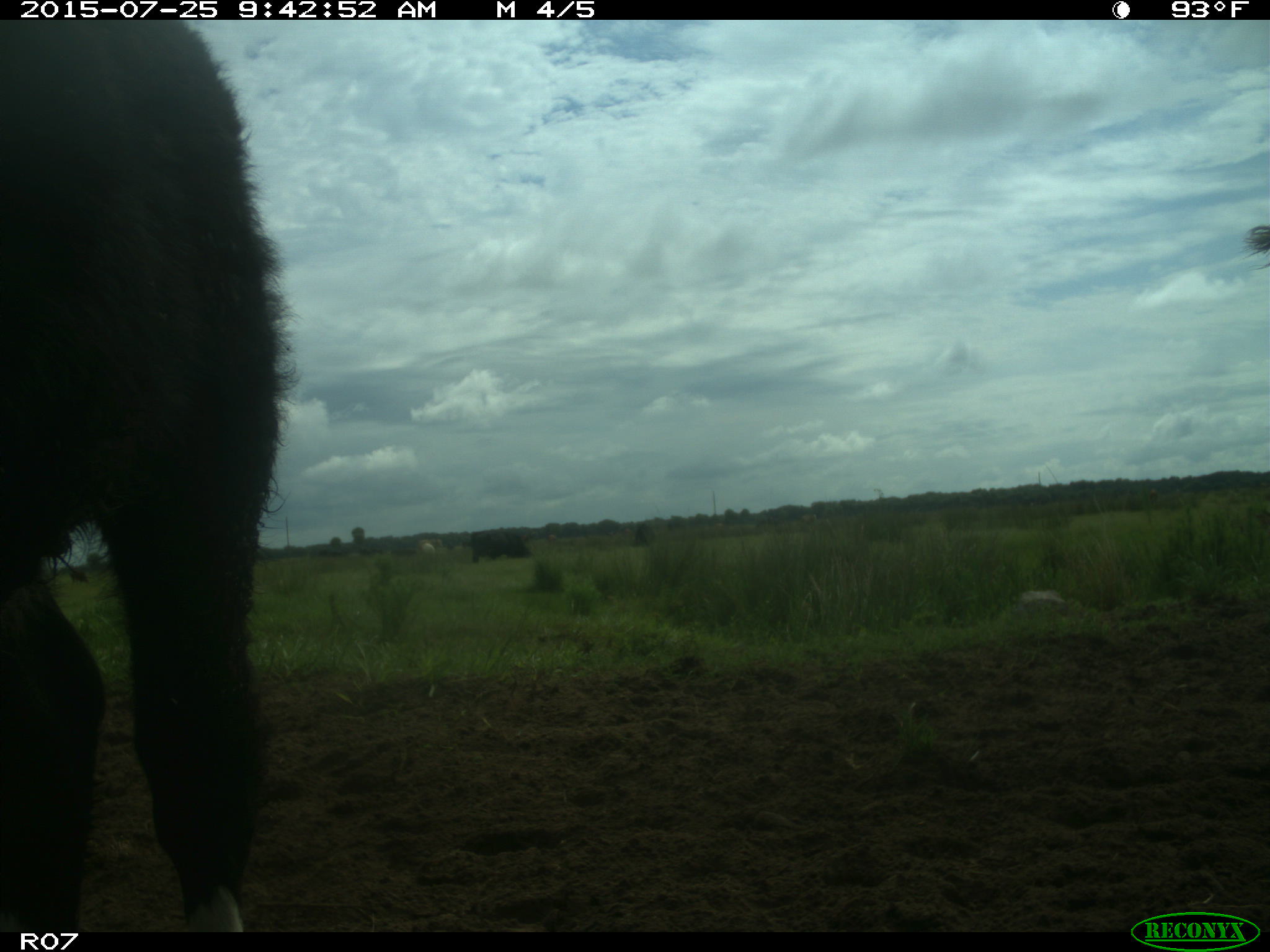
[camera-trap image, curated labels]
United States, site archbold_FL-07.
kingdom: Animalia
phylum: Chordata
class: Mammalia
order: Artiodactyla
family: Bovidae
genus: Bos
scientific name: Bos taurus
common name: domestic cow